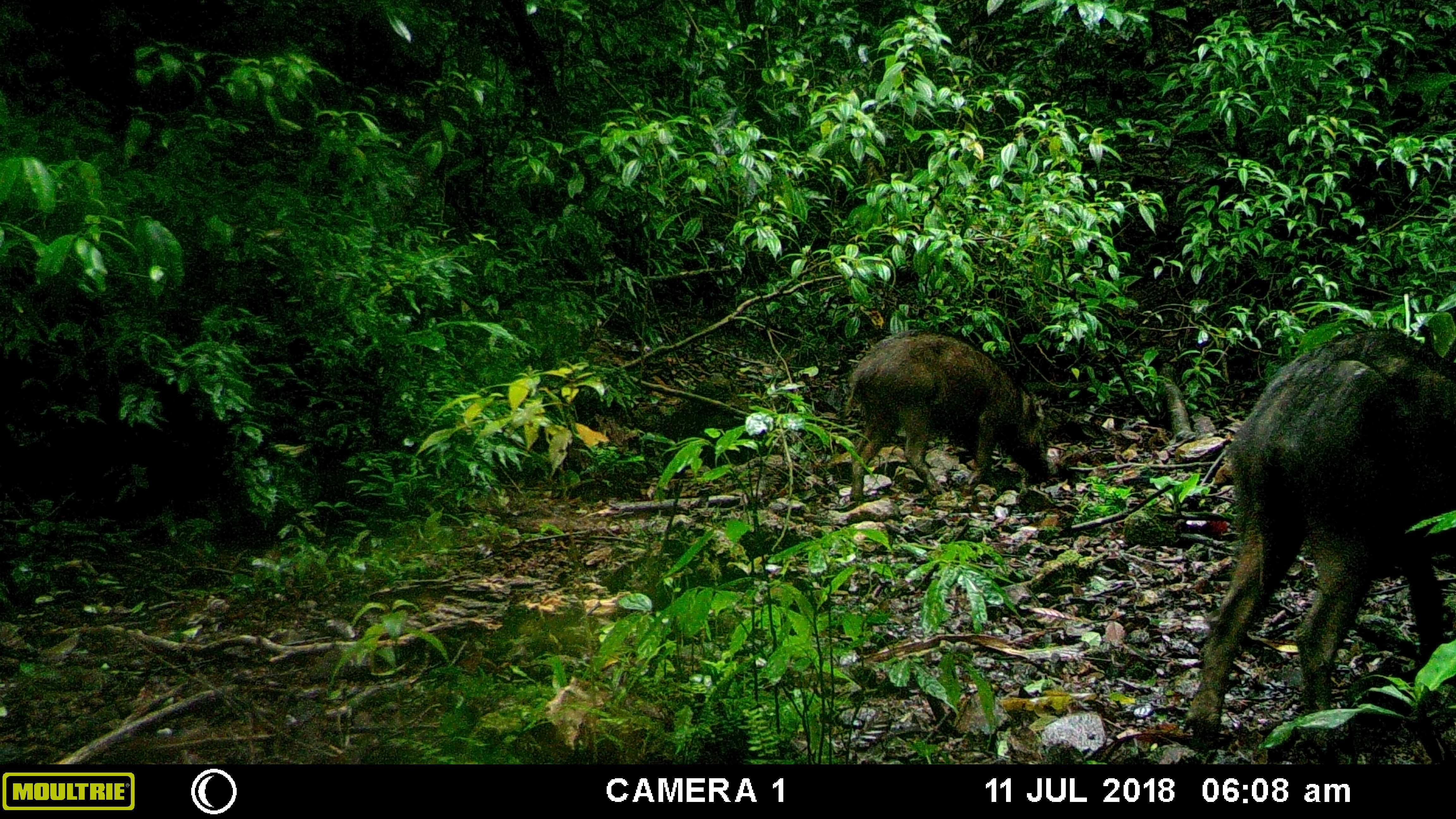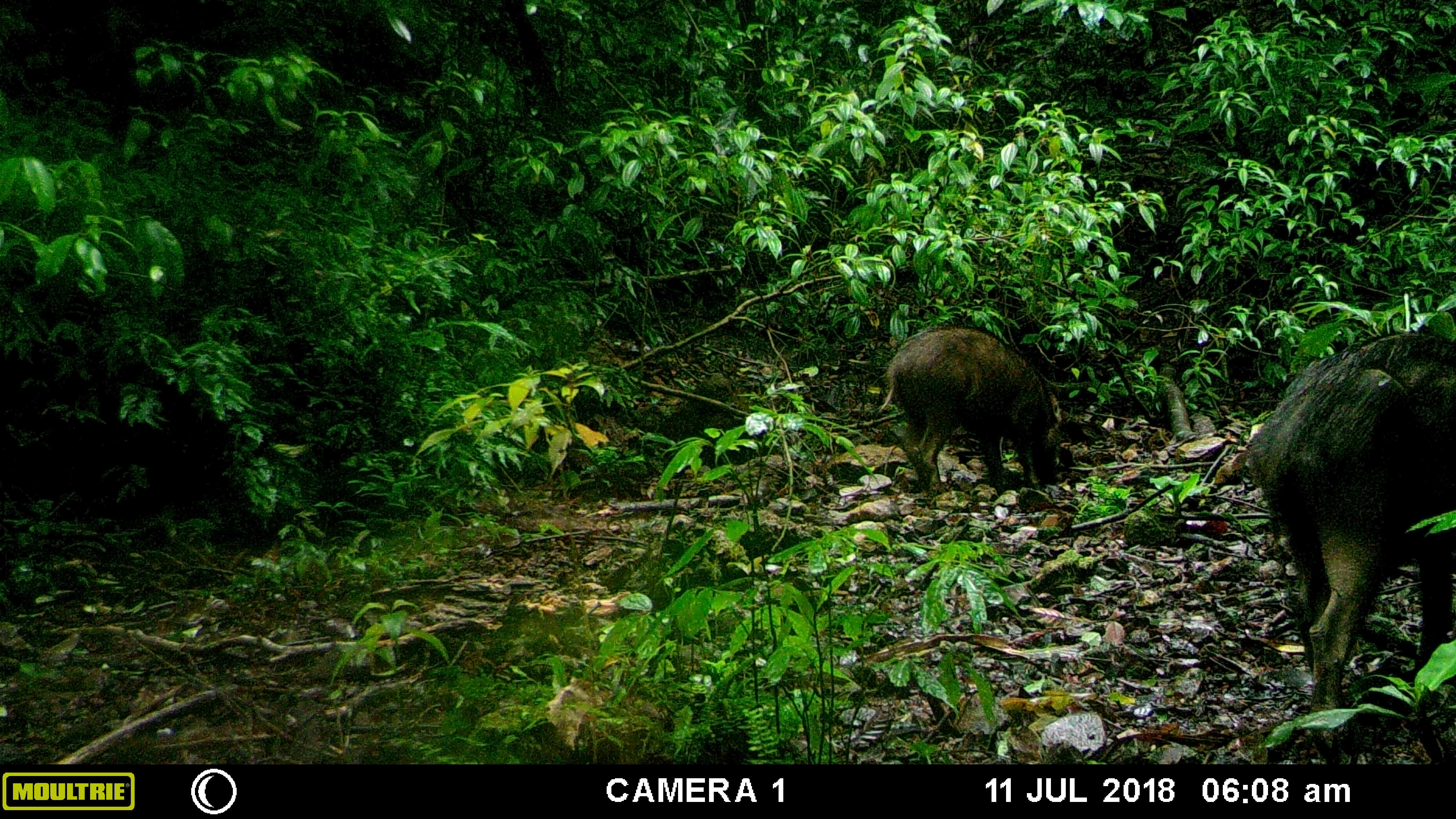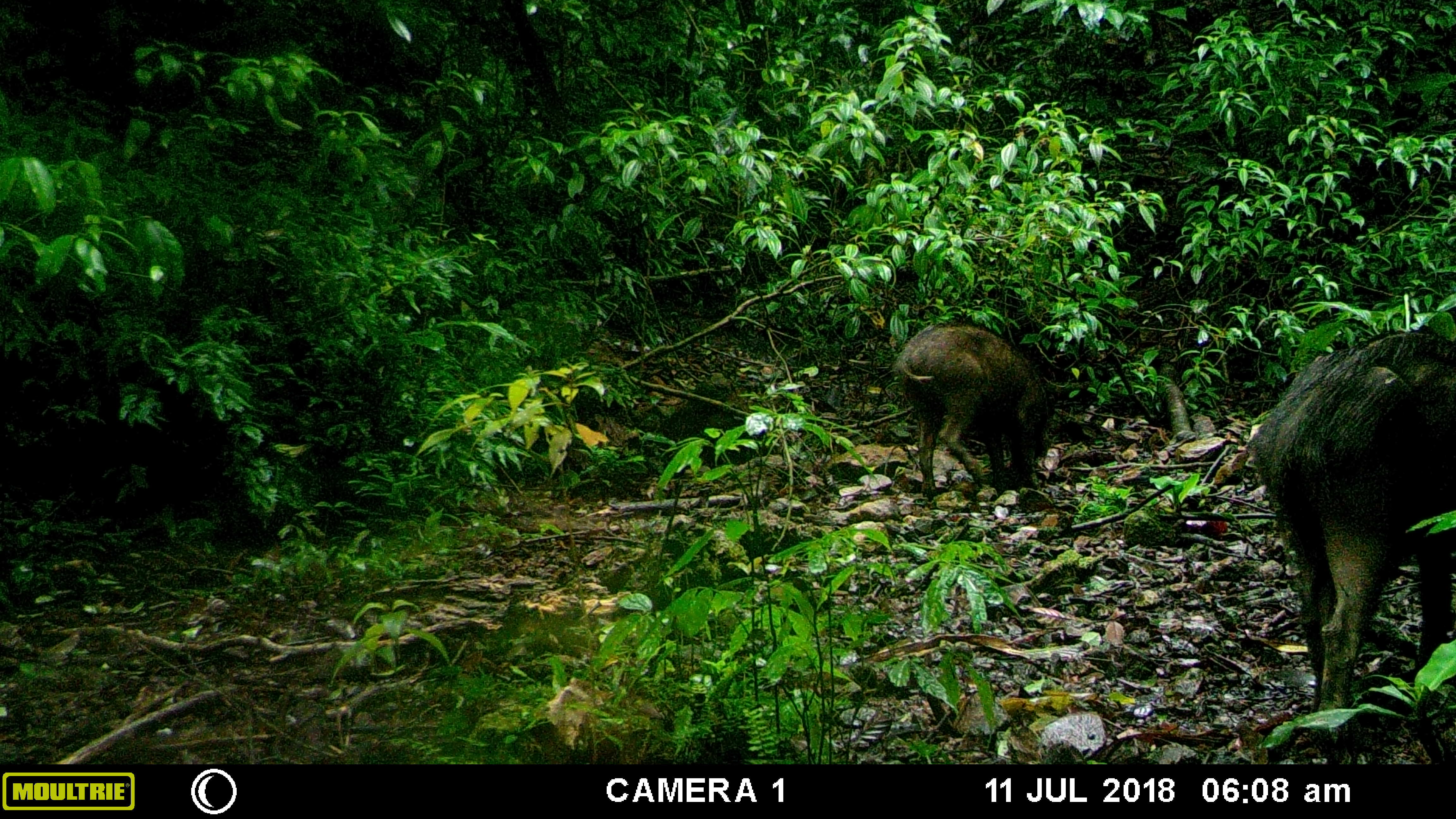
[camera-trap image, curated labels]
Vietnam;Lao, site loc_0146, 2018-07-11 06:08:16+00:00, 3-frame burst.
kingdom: Animalia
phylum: Chordata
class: Mammalia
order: Artiodactyla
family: Suidae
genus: Sus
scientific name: Sus scrofa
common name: eurasian wild pig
Eurasian wild pig (Sus scrofa). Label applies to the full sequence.